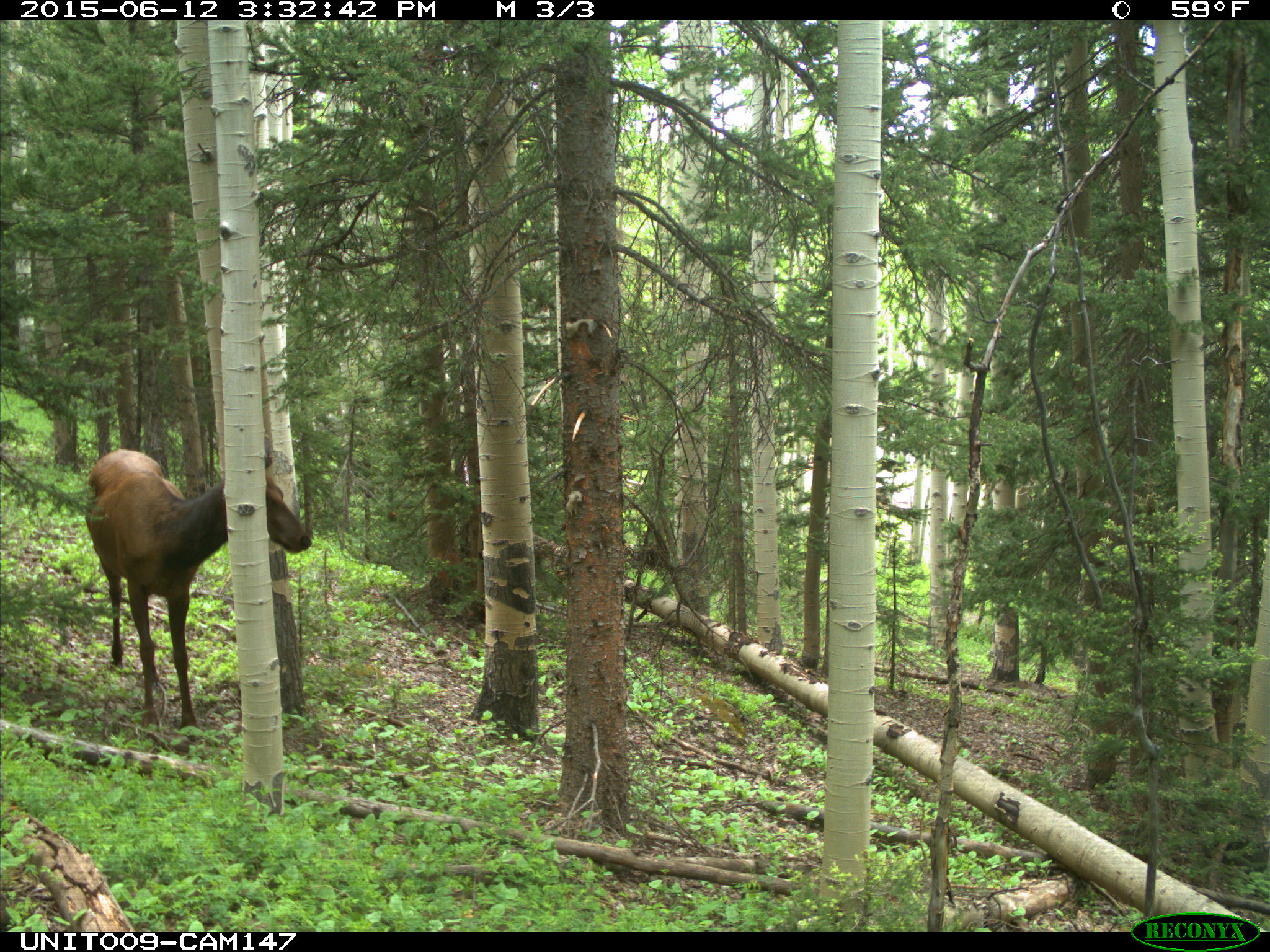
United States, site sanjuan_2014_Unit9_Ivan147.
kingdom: Animalia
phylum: Chordata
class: Mammalia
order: Artiodactyla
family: Cervidae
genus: Cervus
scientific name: Cervus elaphus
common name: red deer